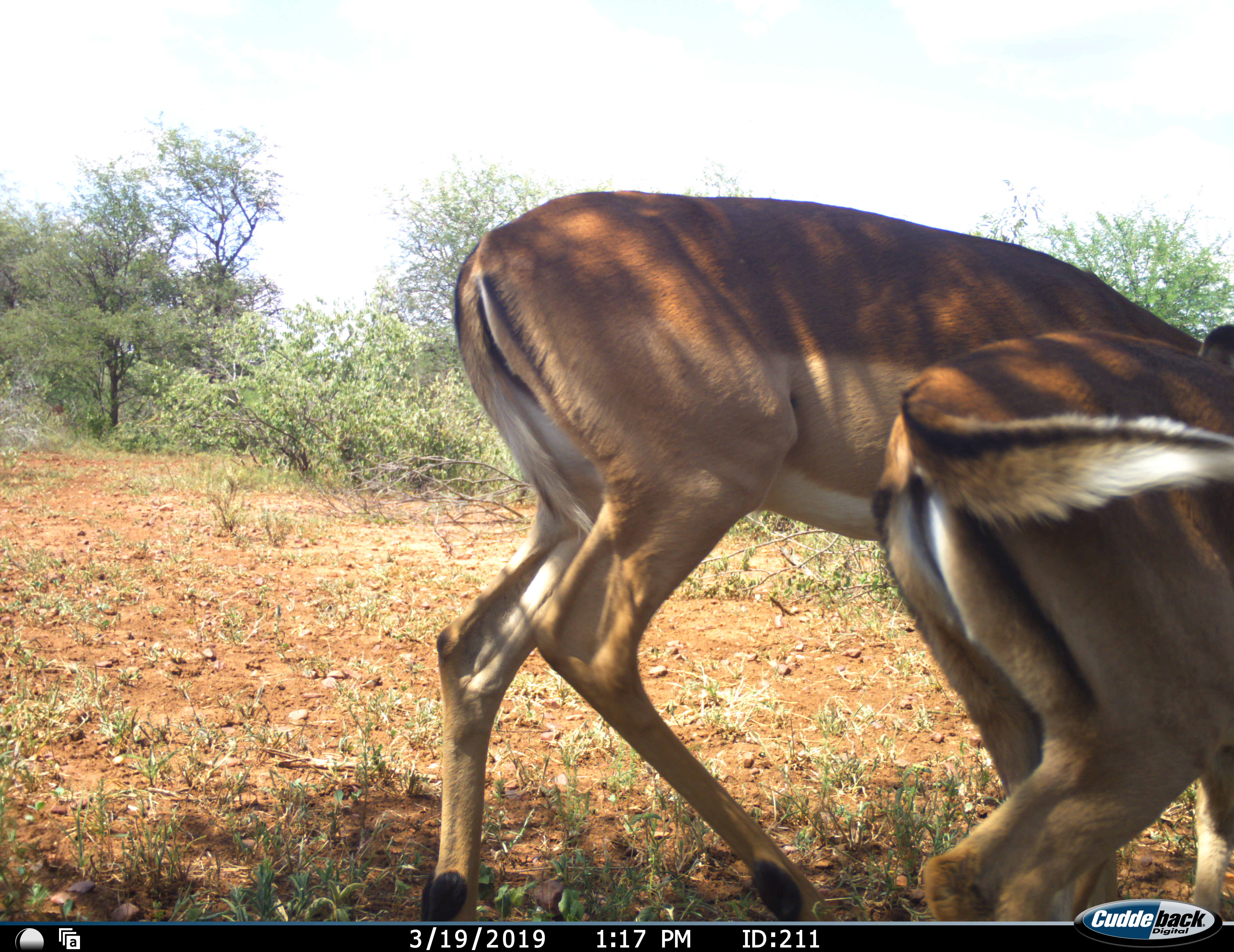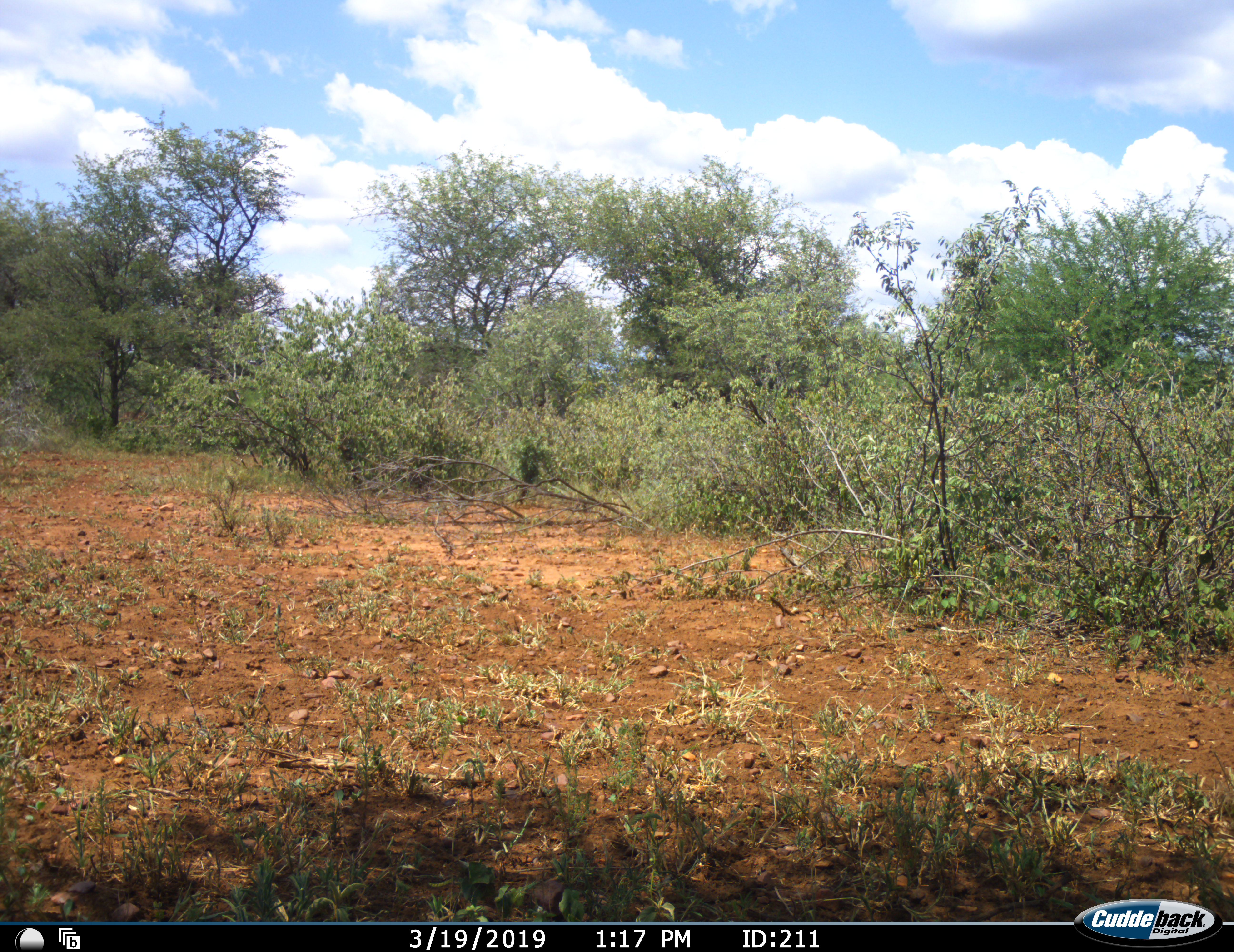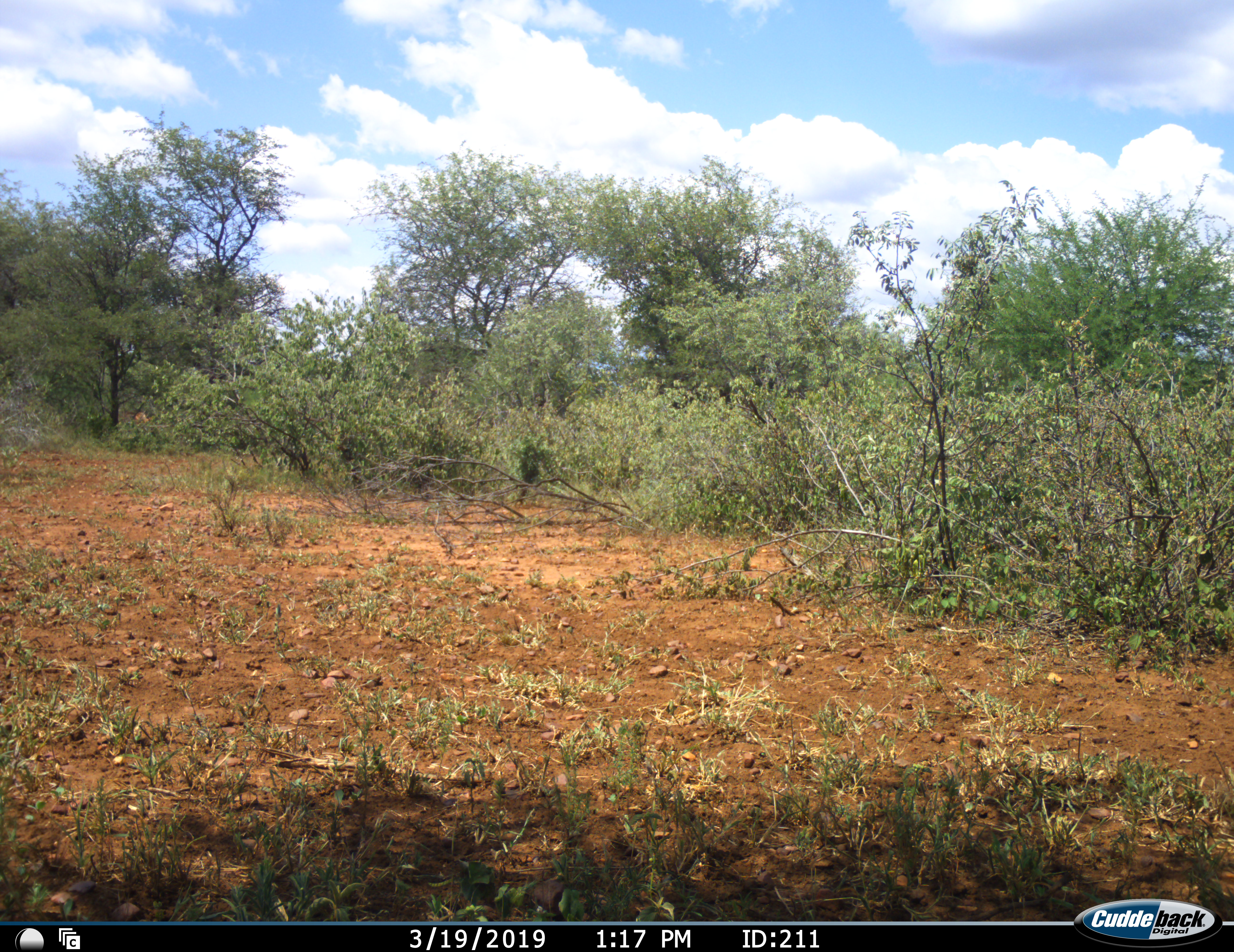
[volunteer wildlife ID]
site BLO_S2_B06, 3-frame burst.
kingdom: Animalia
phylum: Chordata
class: Mammalia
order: Artiodactyla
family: Bovidae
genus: Aepyceros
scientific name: Aepyceros melampus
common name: impala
Impala (Aepyceros melampus), count 2. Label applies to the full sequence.